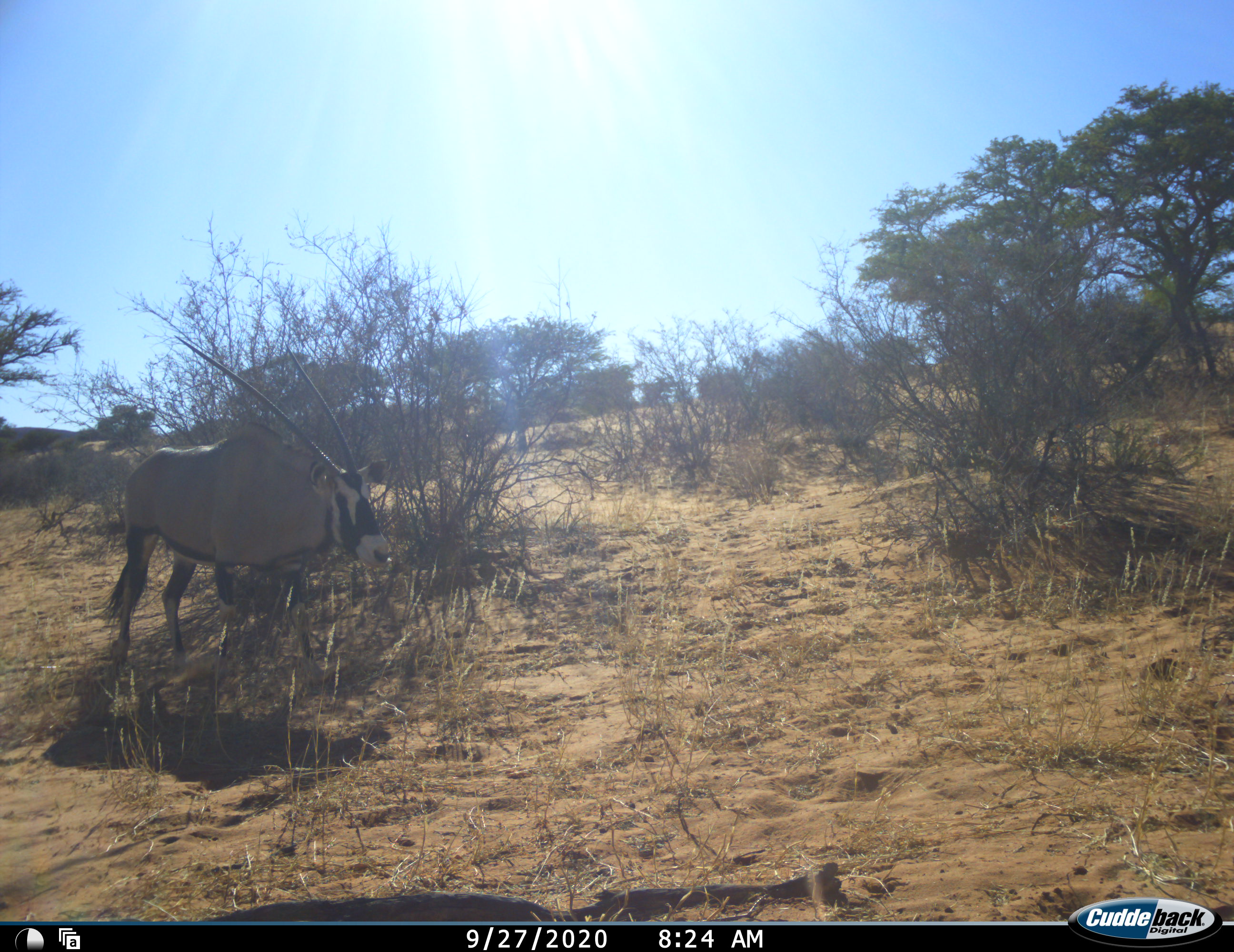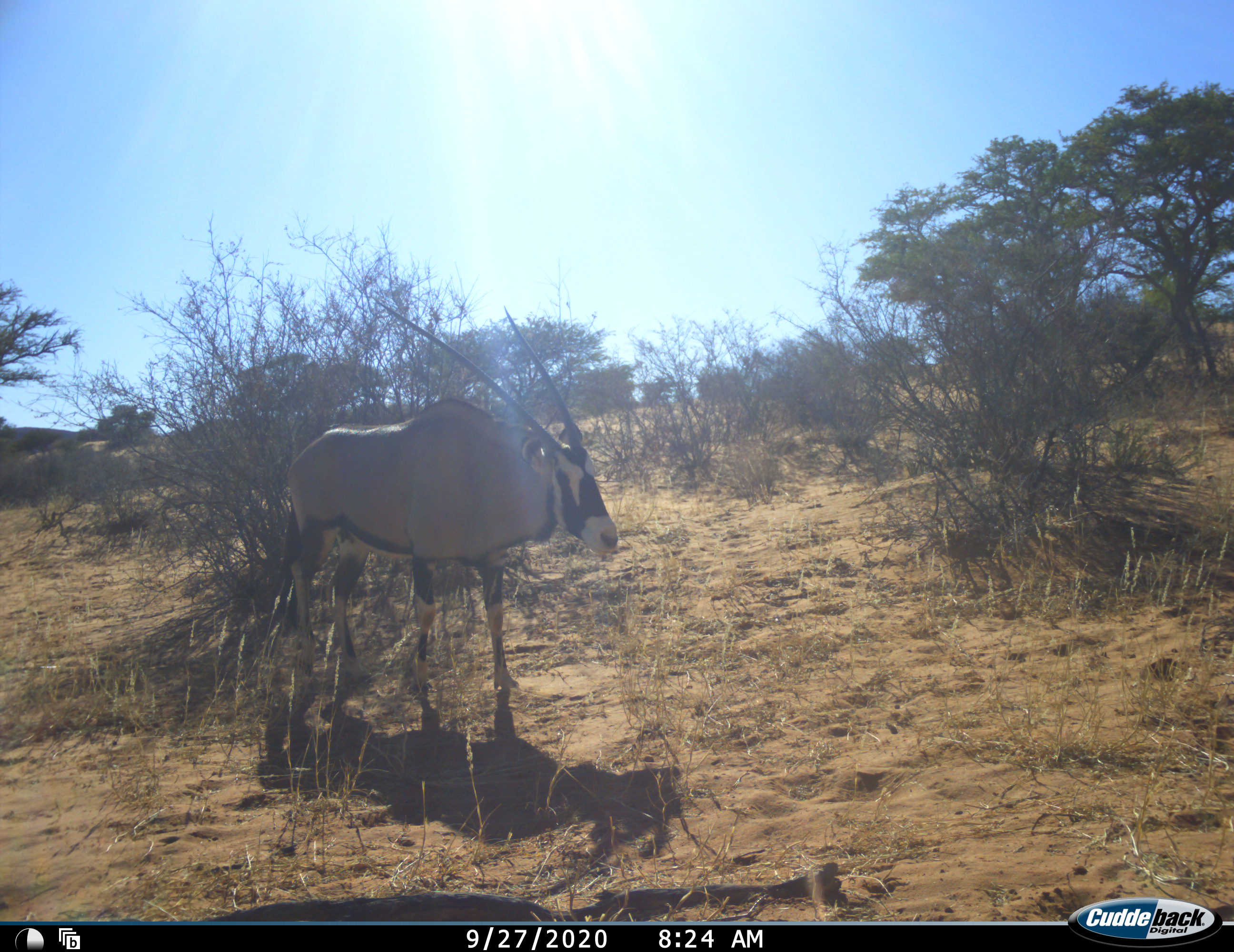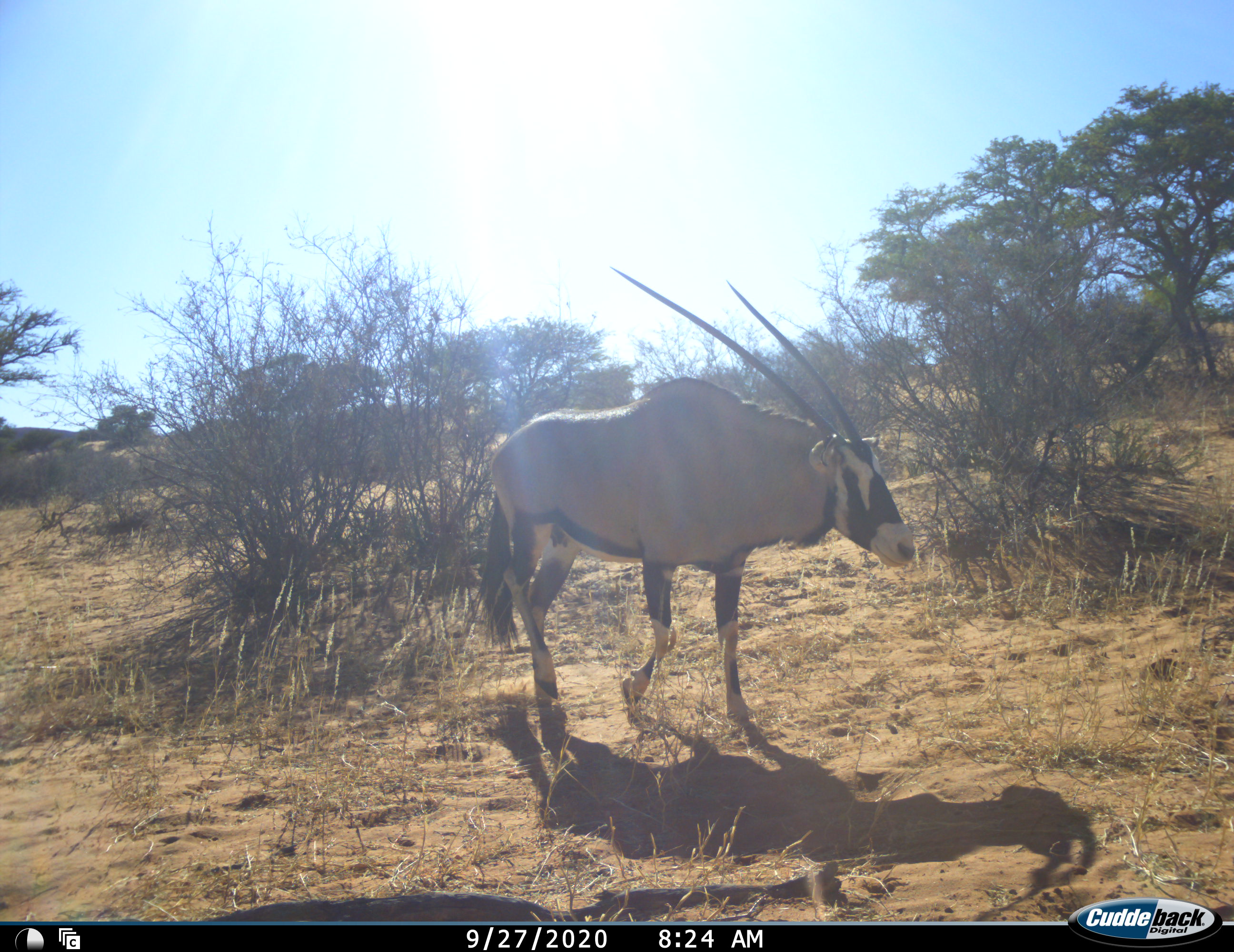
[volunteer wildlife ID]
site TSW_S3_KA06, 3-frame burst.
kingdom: Animalia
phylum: Chordata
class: Mammalia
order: Artiodactyla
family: Bovidae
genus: Oryx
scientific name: Oryx gazella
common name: gemsbok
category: oryx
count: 1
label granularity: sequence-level